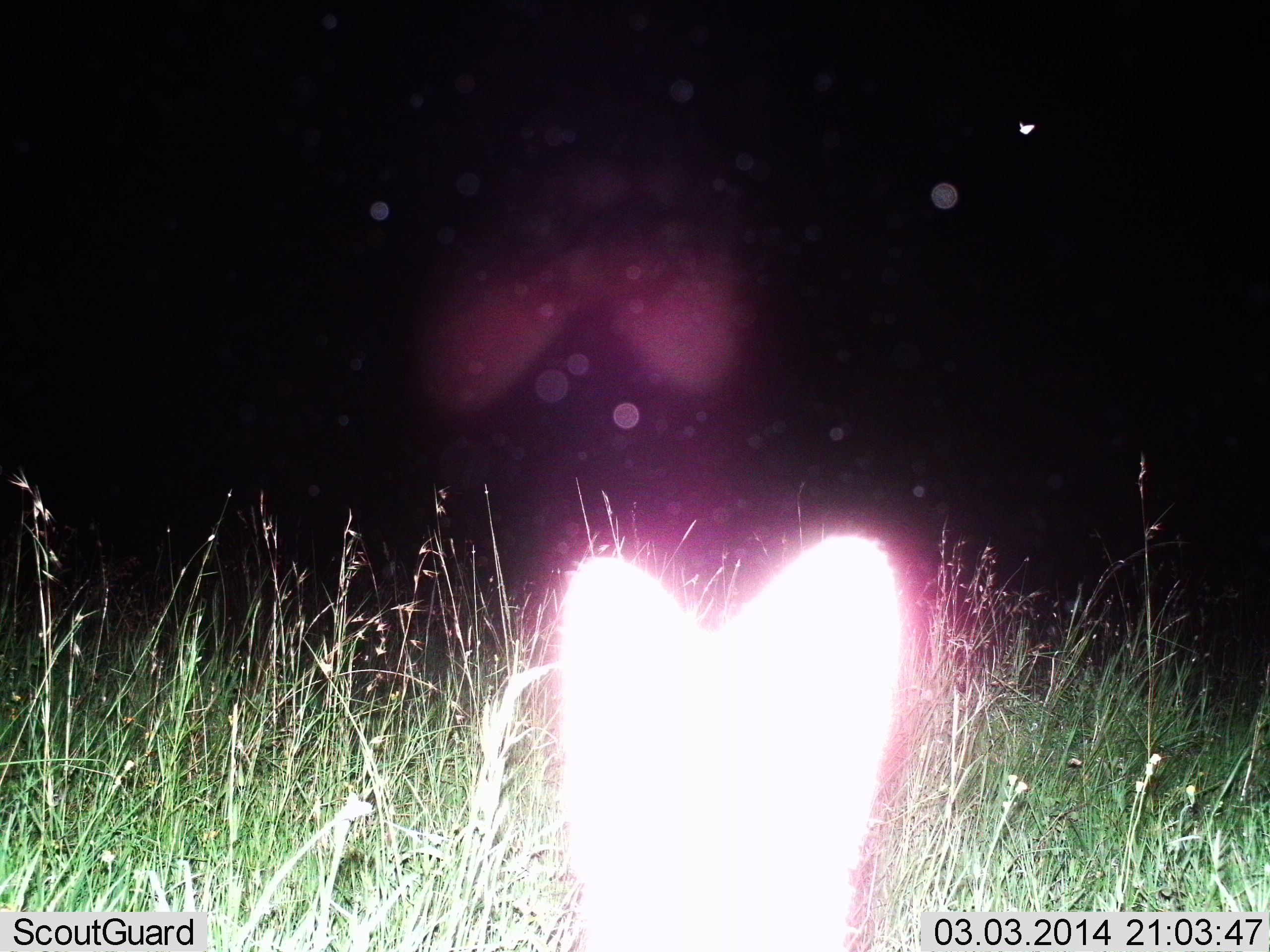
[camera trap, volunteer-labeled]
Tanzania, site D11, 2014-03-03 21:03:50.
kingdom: Animalia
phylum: Chordata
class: Mammalia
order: Carnivora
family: Canidae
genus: Otocyon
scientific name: Otocyon megalotis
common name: bat-eared fox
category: batearedfox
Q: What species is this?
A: Batearedfox (bat-eared fox) (Otocyon megalotis).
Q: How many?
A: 1.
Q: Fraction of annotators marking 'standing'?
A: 100%.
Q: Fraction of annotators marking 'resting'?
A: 0%.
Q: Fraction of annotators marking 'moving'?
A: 0%.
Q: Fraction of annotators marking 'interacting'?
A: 0%.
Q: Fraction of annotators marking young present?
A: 0%.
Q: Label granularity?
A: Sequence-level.